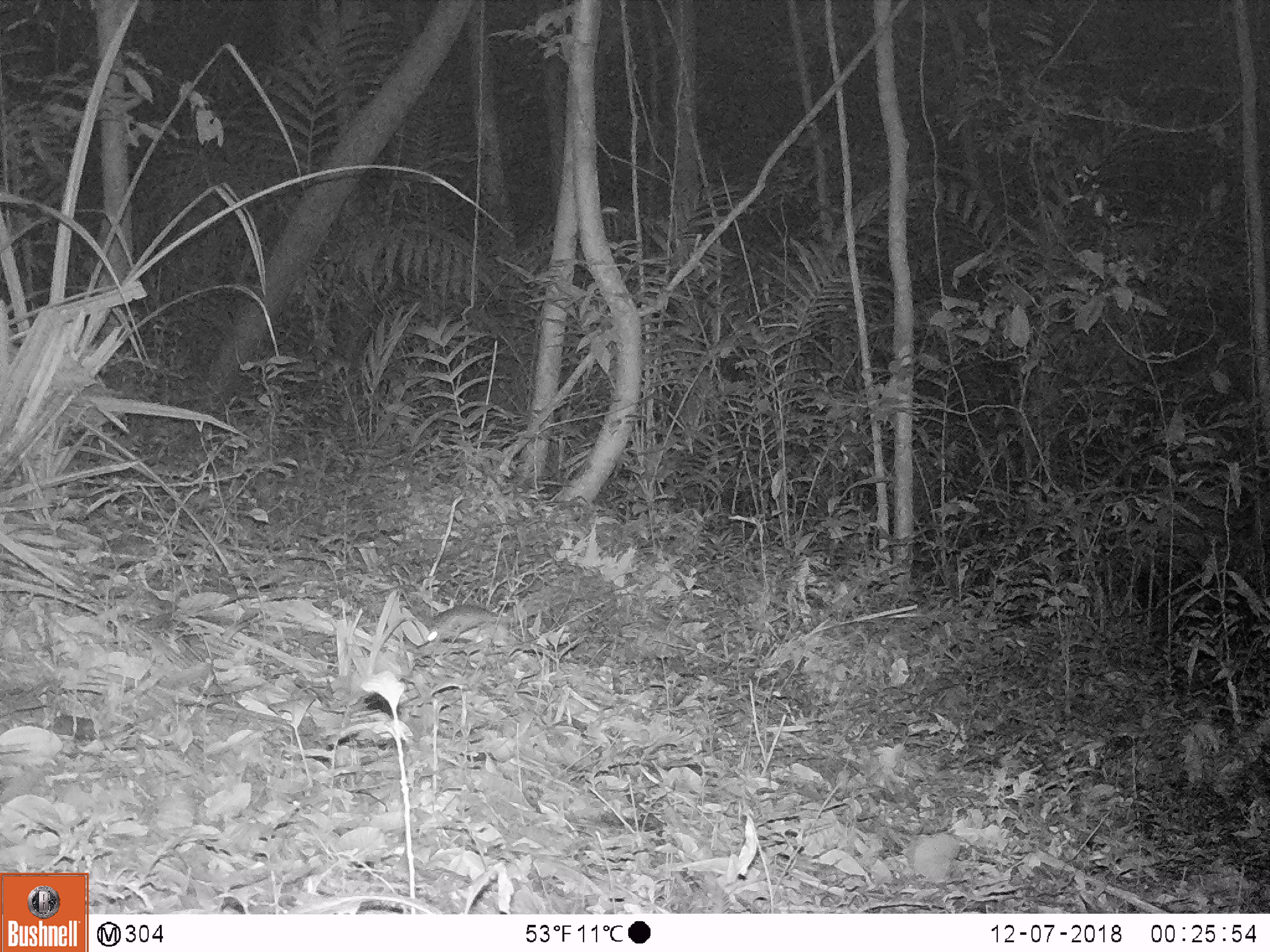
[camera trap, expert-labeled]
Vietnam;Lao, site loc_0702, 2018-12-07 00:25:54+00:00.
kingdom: Animalia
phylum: Chordata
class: Mammalia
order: Rodentia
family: Muridae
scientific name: Muridae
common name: old-world mice and rats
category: unidentified murid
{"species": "unidentified murid (old-world mice and rats) (Muridae)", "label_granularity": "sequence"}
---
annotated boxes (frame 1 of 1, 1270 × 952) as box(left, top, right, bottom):
unidentified murid: box(426, 604, 495, 642)